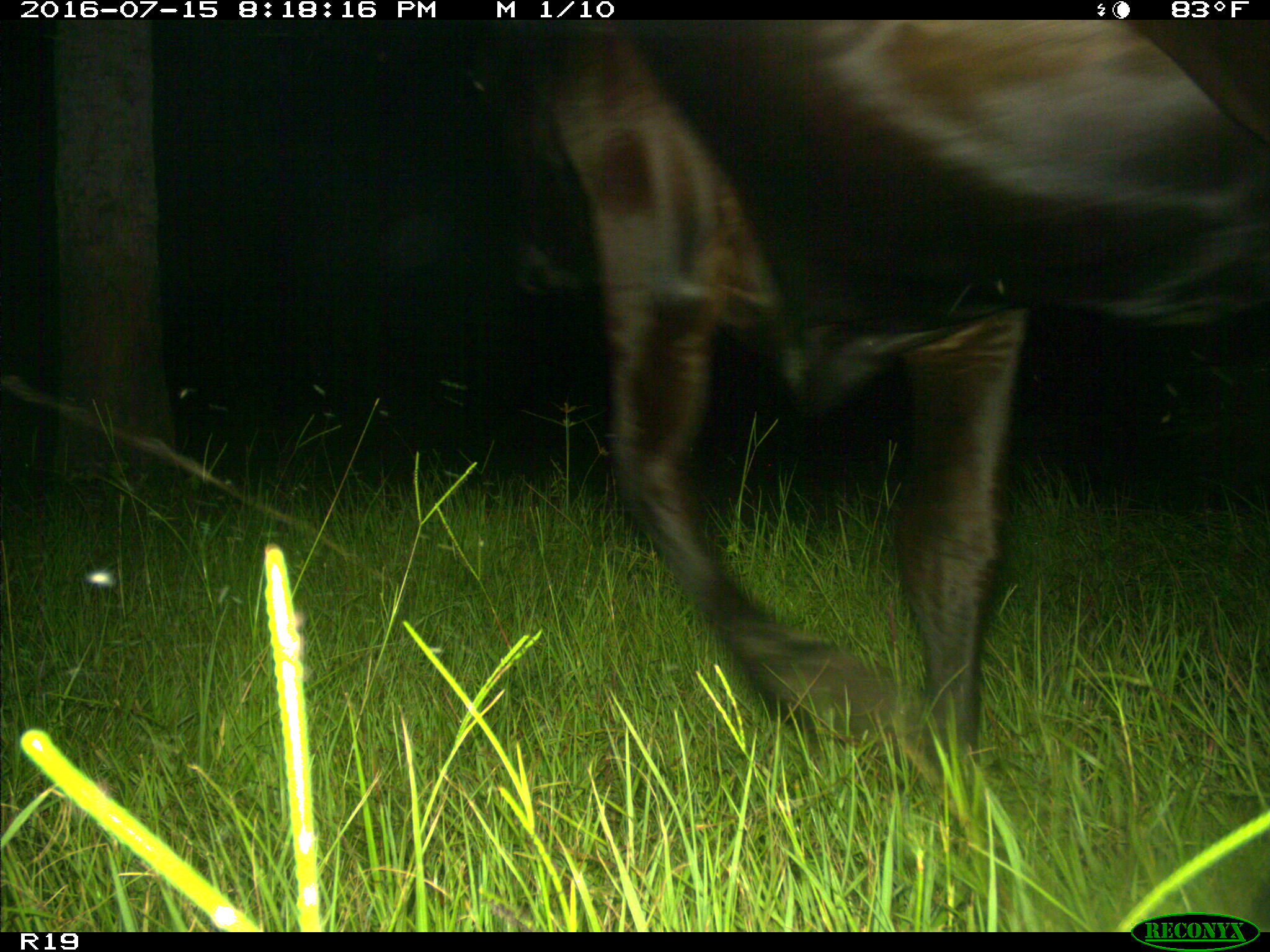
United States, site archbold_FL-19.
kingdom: Animalia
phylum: Chordata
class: Mammalia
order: Artiodactyla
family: Bovidae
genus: Bos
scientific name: Bos taurus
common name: domestic cow